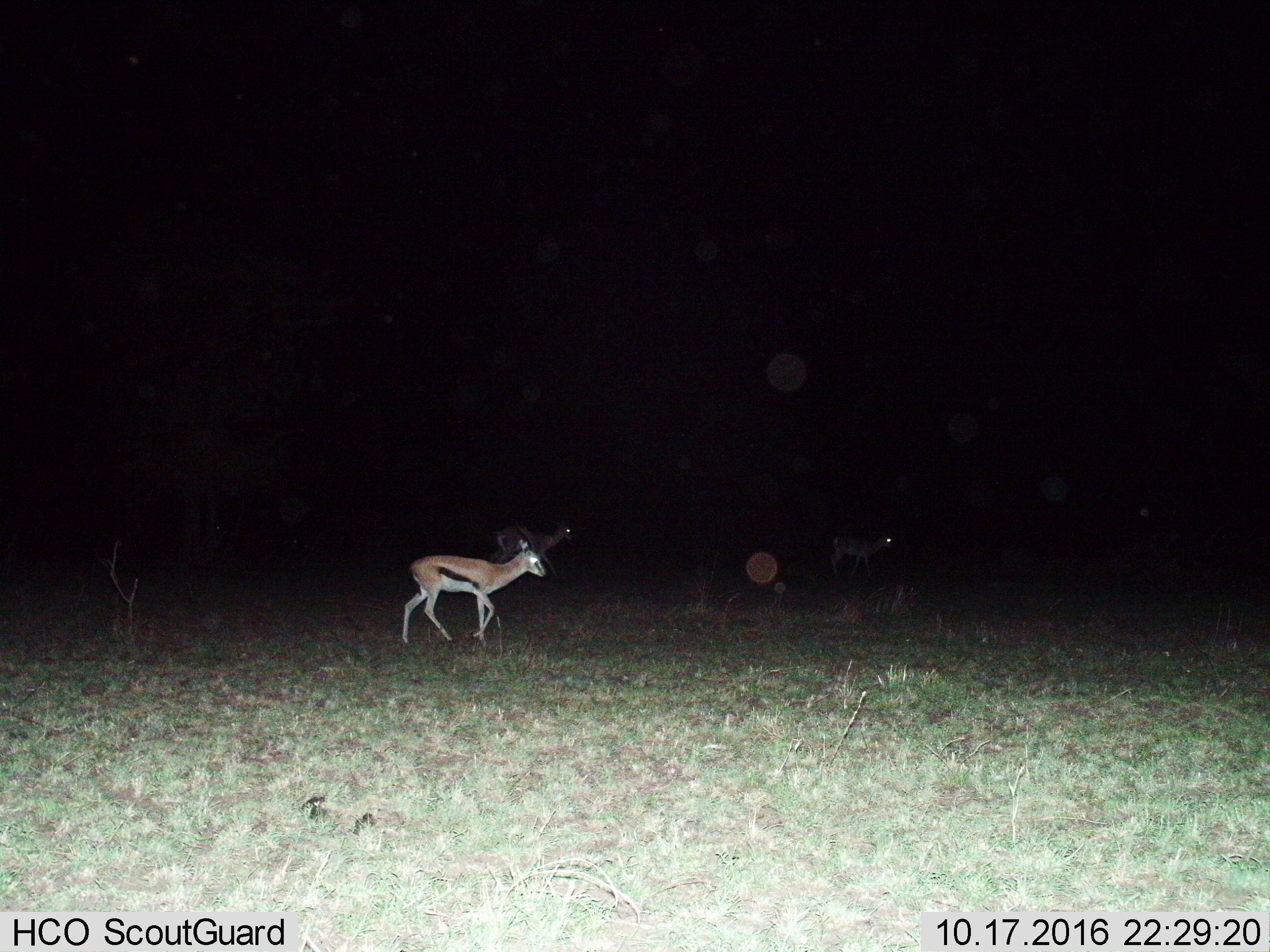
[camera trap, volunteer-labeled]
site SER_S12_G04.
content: unidentified animal